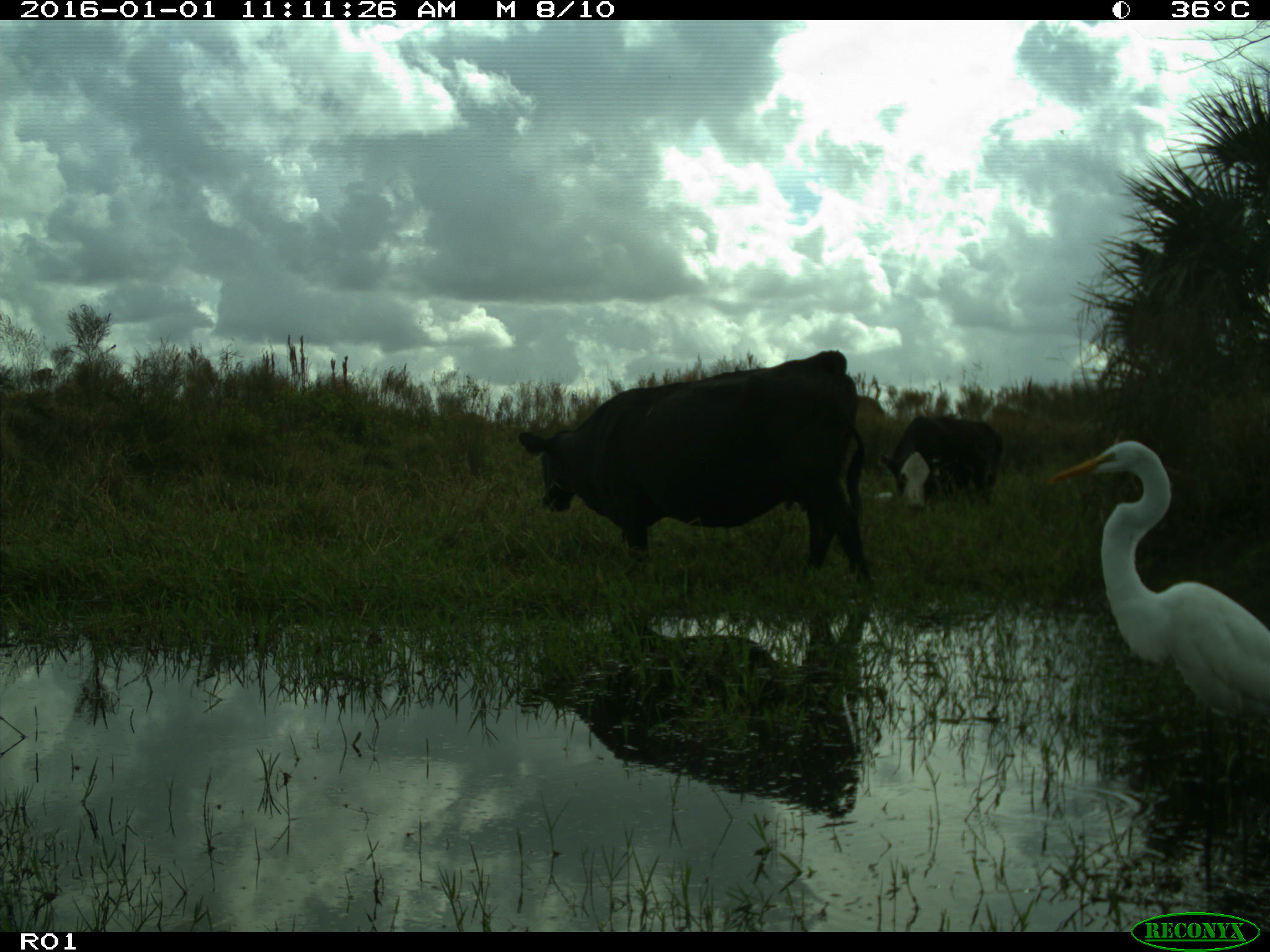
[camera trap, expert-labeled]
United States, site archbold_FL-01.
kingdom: Animalia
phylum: Chordata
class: Mammalia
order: Artiodactyla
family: Bovidae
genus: Bos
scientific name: Bos taurus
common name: domestic cow